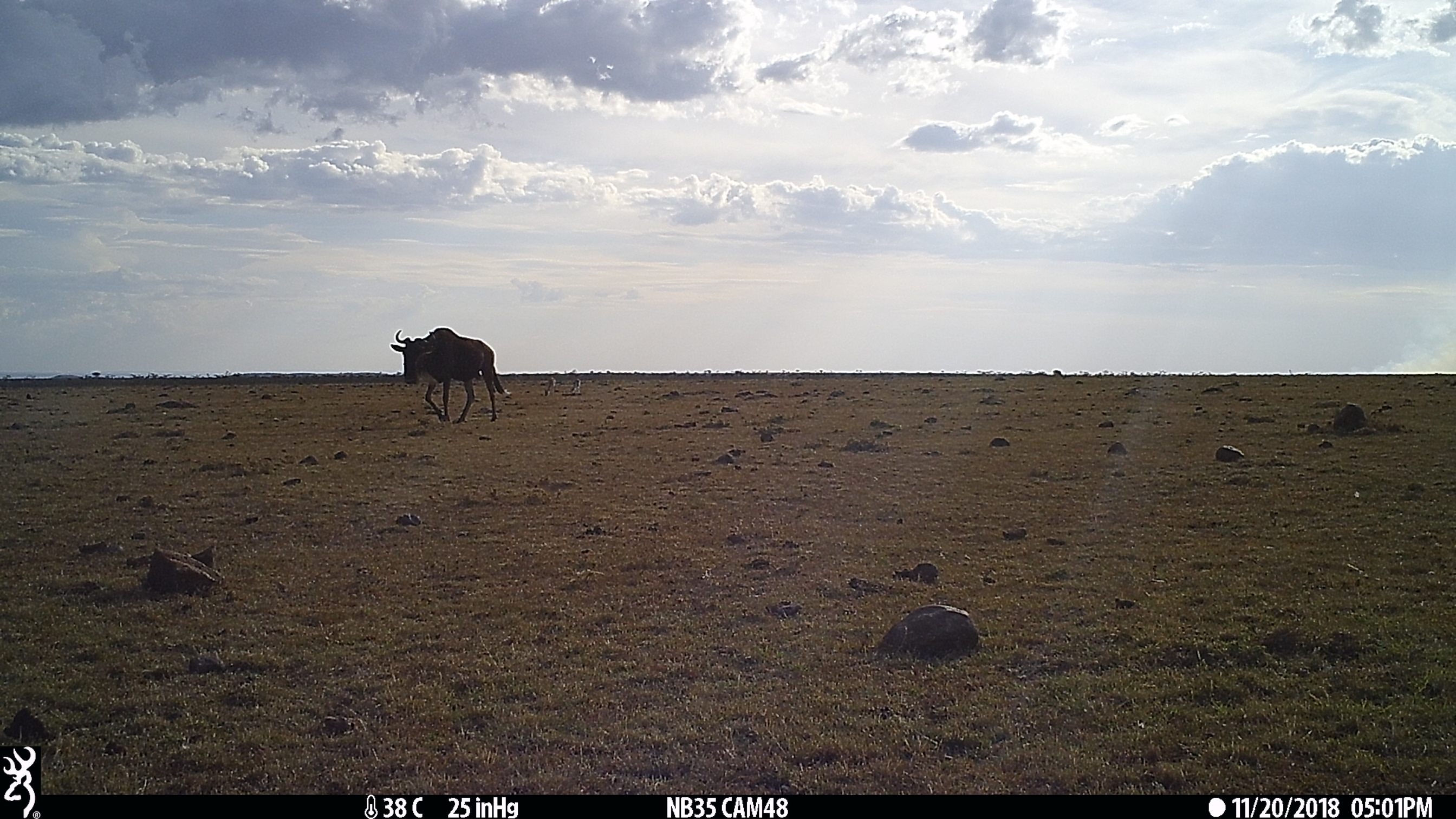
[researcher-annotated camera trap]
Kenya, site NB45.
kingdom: Animalia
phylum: Chordata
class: Mammalia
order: Artiodactyla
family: Bovidae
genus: Connochaetes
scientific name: Connochaetes taurinus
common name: blue wildebeest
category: wildebeest